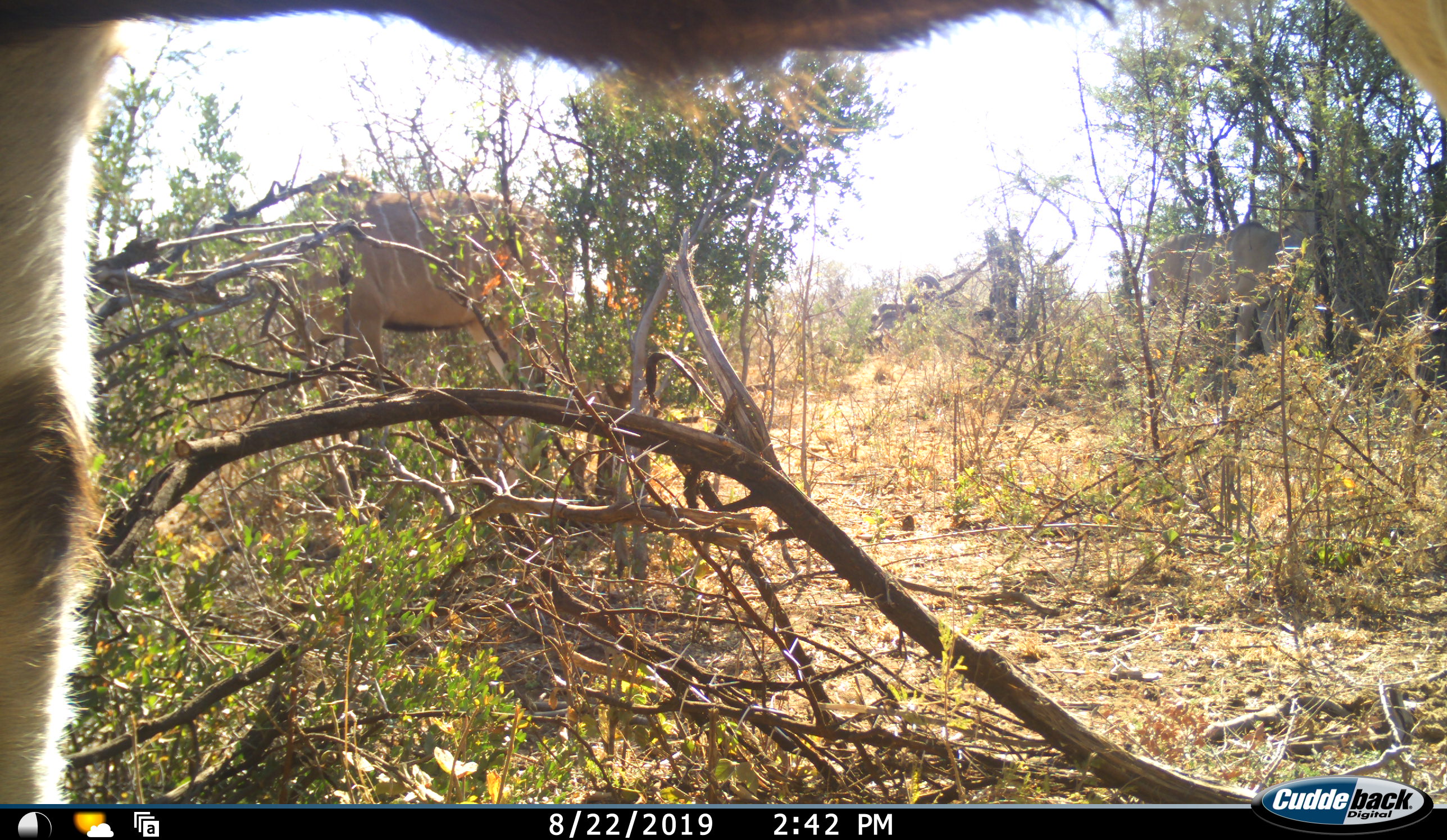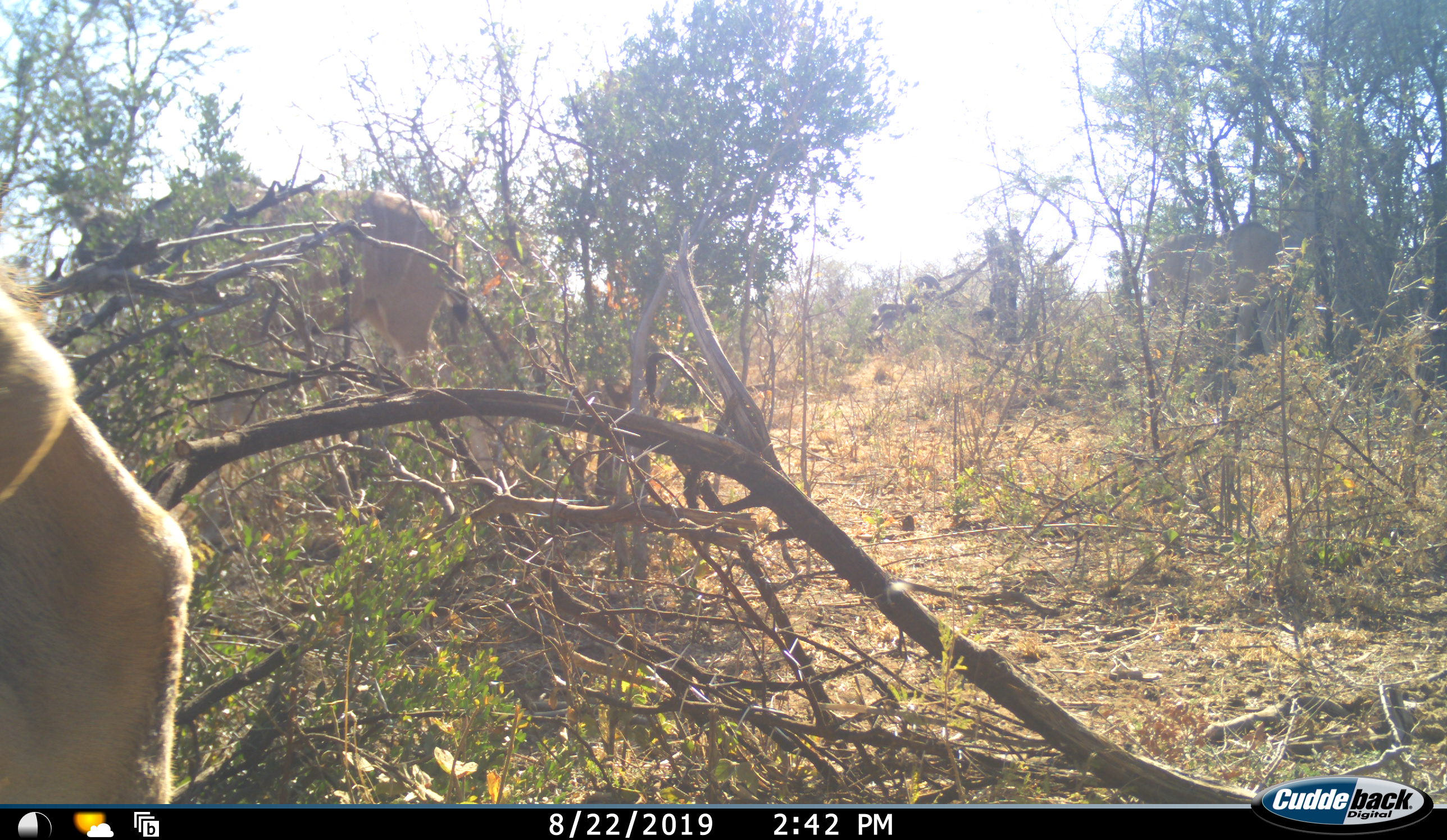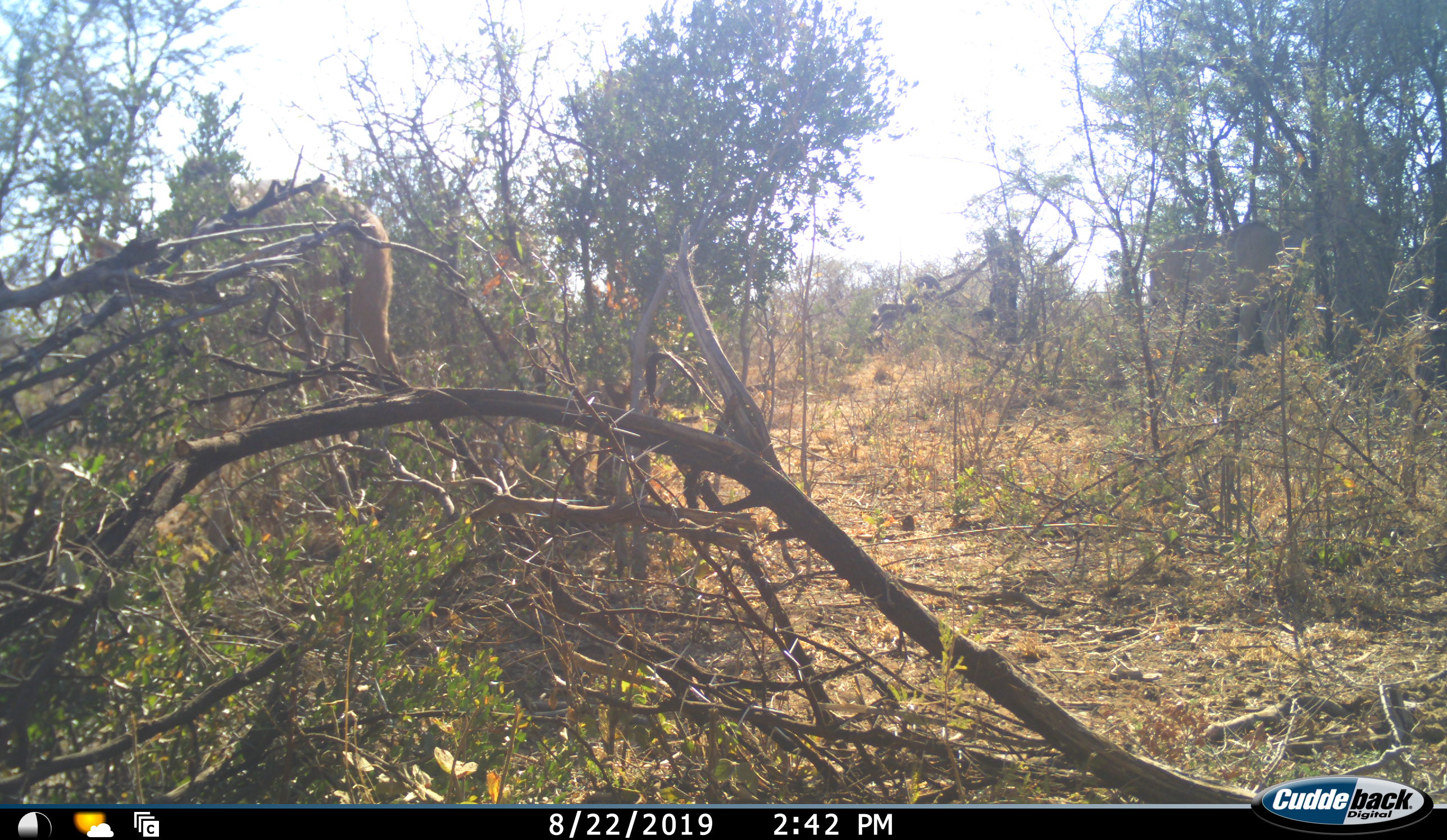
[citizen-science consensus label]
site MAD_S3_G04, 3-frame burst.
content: unidentified animal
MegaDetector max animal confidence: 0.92